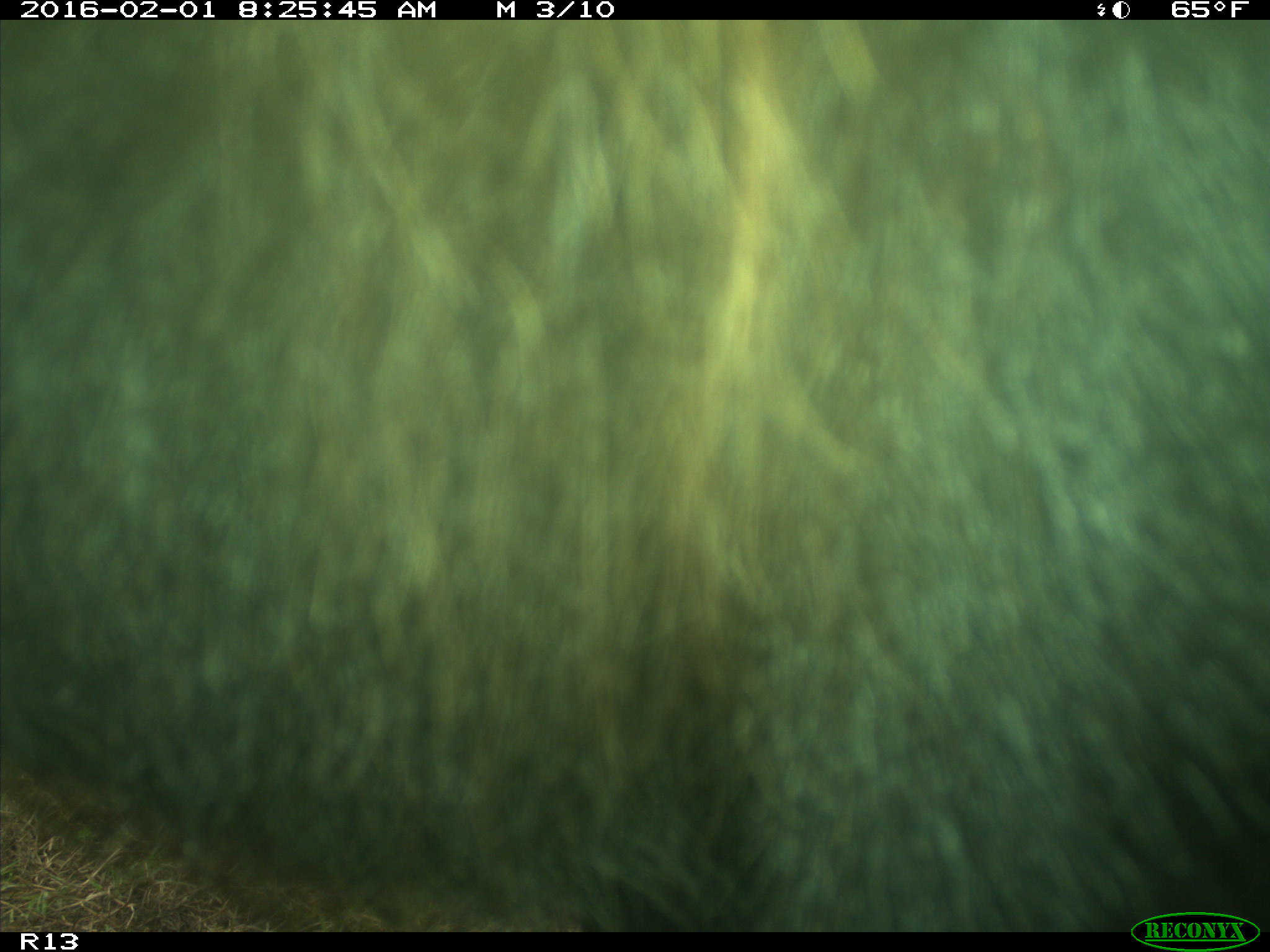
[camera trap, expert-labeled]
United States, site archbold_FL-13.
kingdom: Animalia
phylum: Chordata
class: Mammalia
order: Artiodactyla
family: Bovidae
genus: Bos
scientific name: Bos taurus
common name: domestic cow